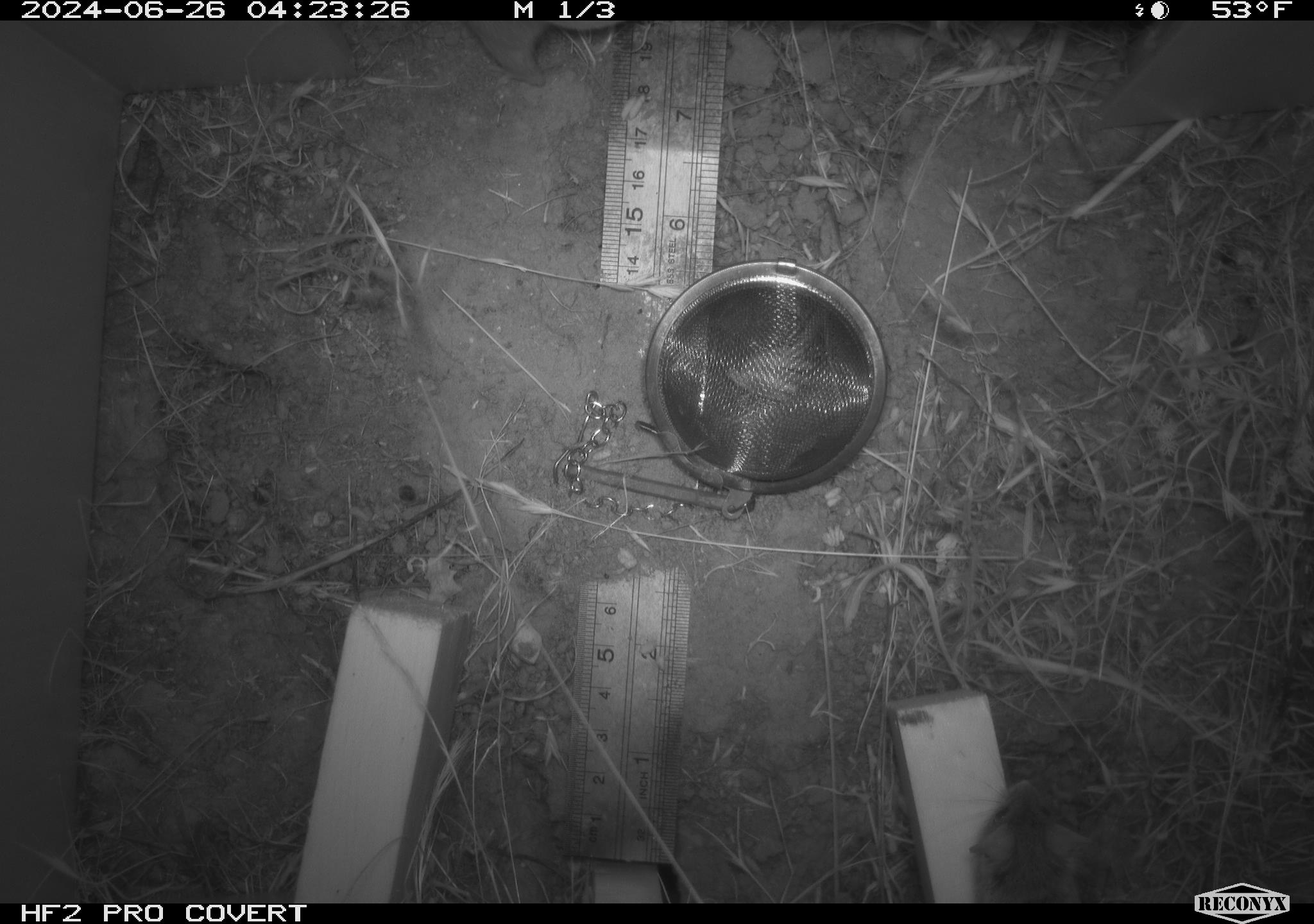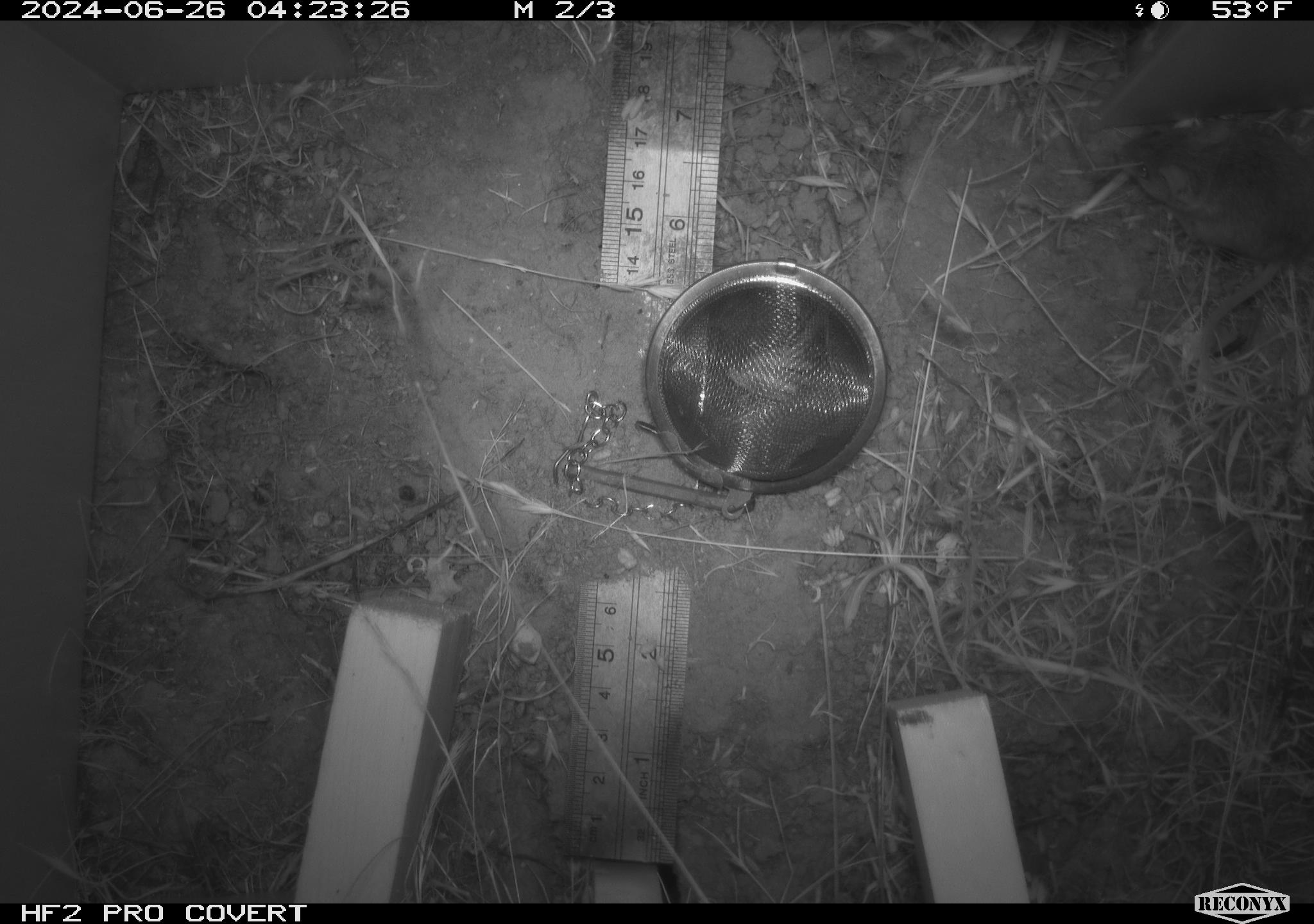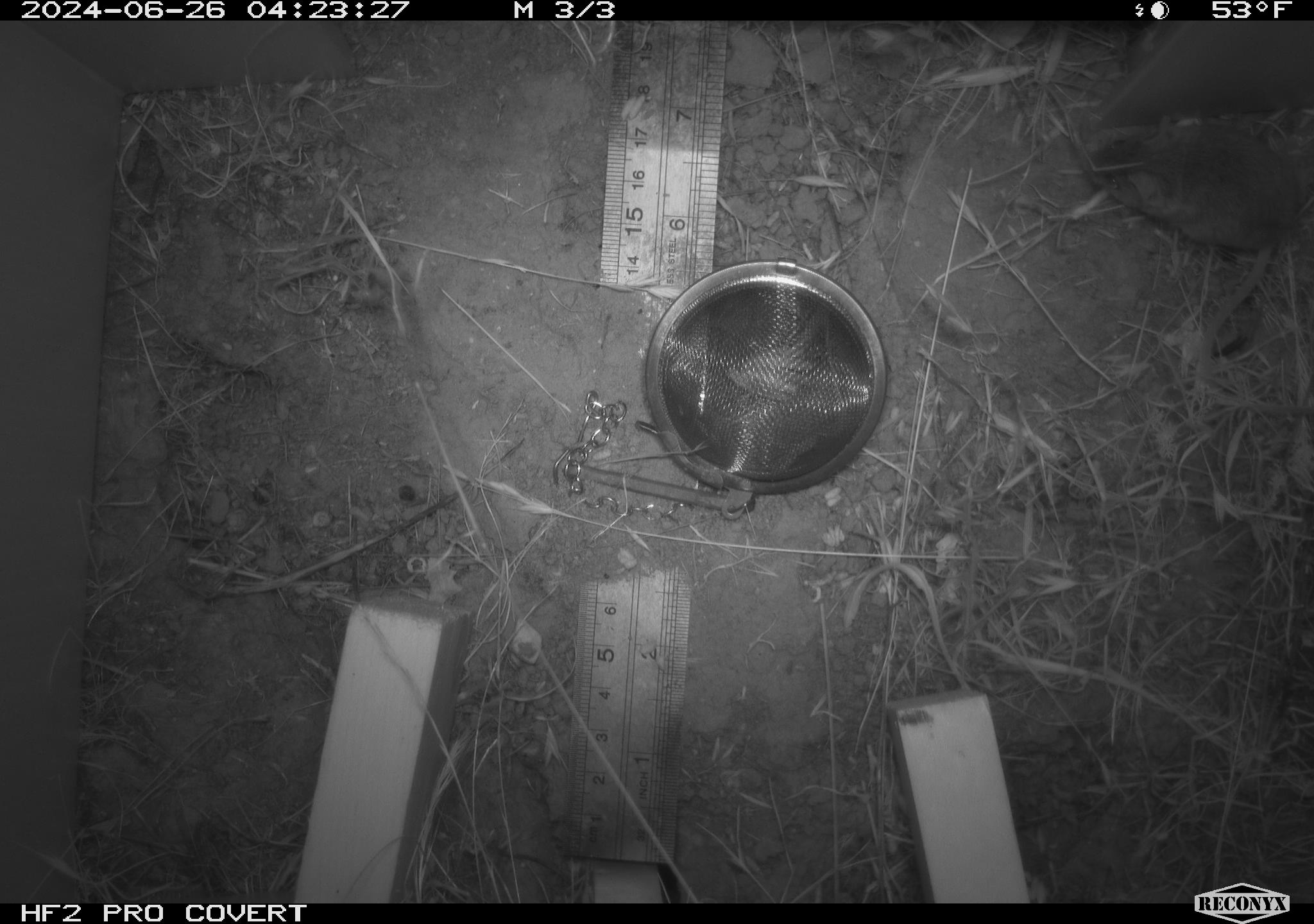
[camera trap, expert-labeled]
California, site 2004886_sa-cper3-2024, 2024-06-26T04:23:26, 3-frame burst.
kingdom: Animalia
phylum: Chordata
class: Mammalia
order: Rodentia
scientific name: Rodentia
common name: rodent